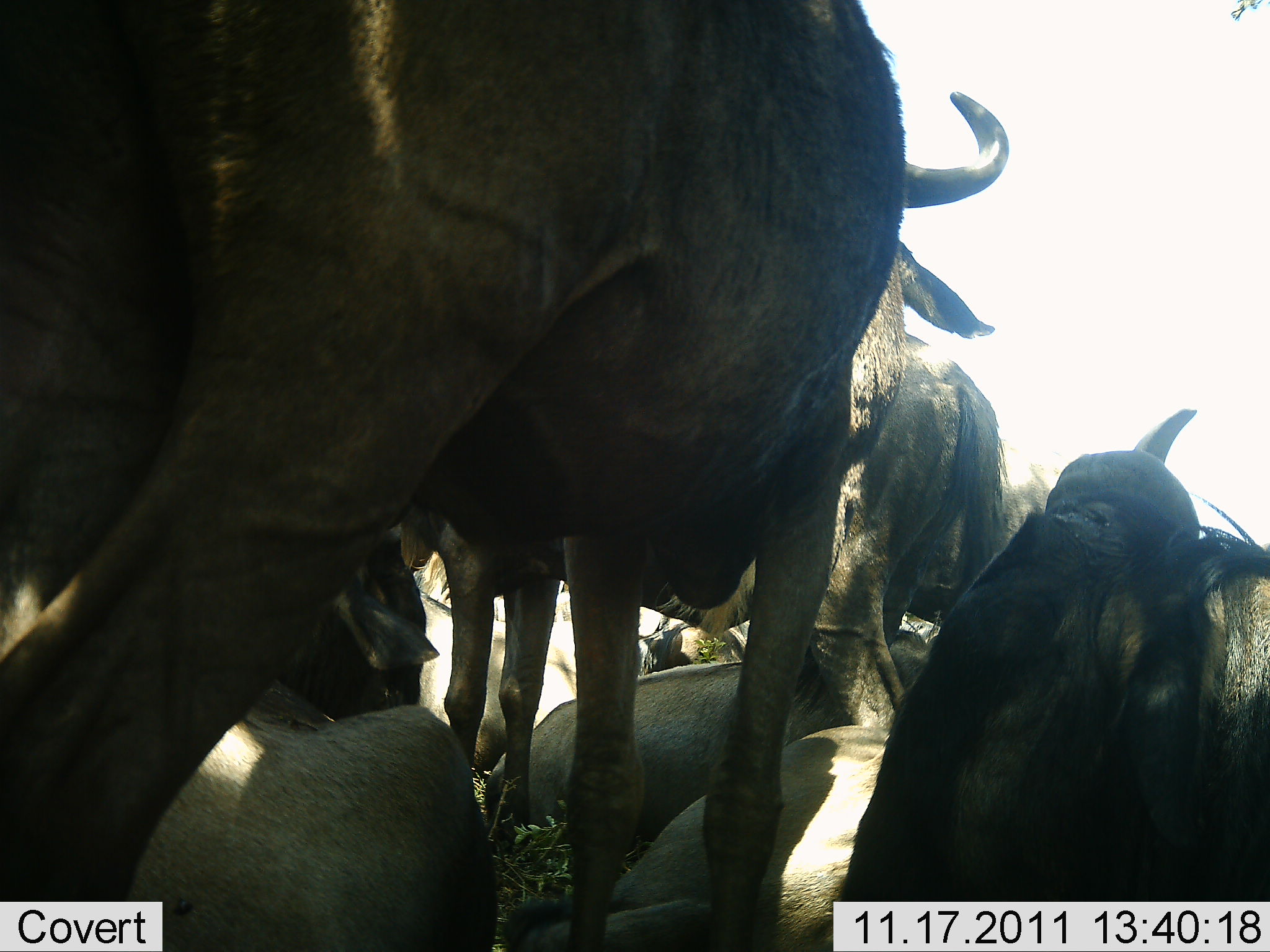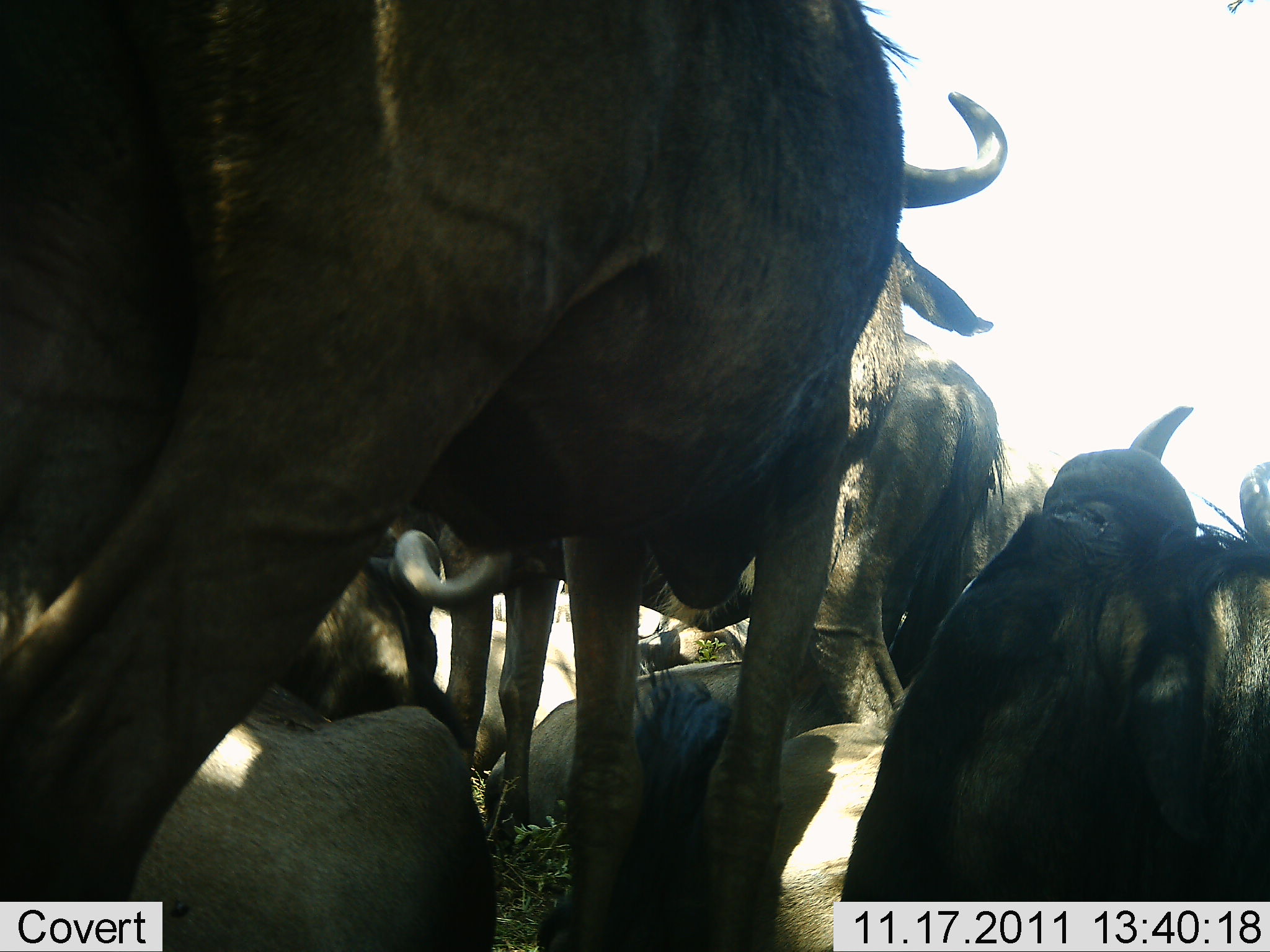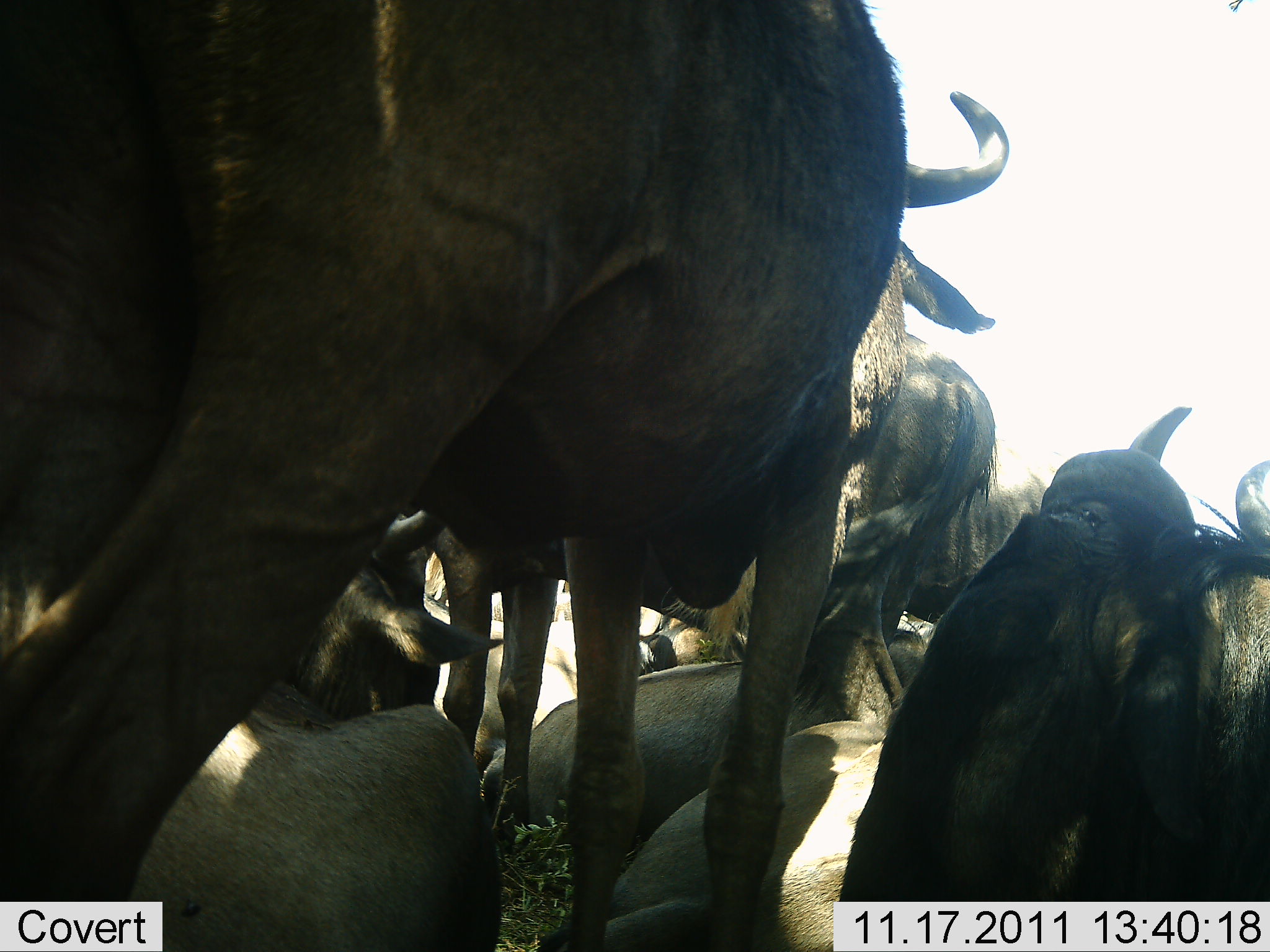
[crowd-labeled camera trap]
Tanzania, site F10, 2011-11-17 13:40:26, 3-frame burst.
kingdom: Animalia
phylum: Chordata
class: Mammalia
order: Artiodactyla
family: Bovidae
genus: Connochaetes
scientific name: Connochaetes taurinus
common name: blue wildebeest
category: wildebeest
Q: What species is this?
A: Wildebeest (blue wildebeest) (Connochaetes taurinus).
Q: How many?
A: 6.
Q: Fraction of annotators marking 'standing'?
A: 64%.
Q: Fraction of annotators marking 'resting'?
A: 91%.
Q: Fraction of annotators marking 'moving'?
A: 9%.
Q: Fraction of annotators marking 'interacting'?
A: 0%.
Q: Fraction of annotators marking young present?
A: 0%.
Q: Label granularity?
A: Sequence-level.